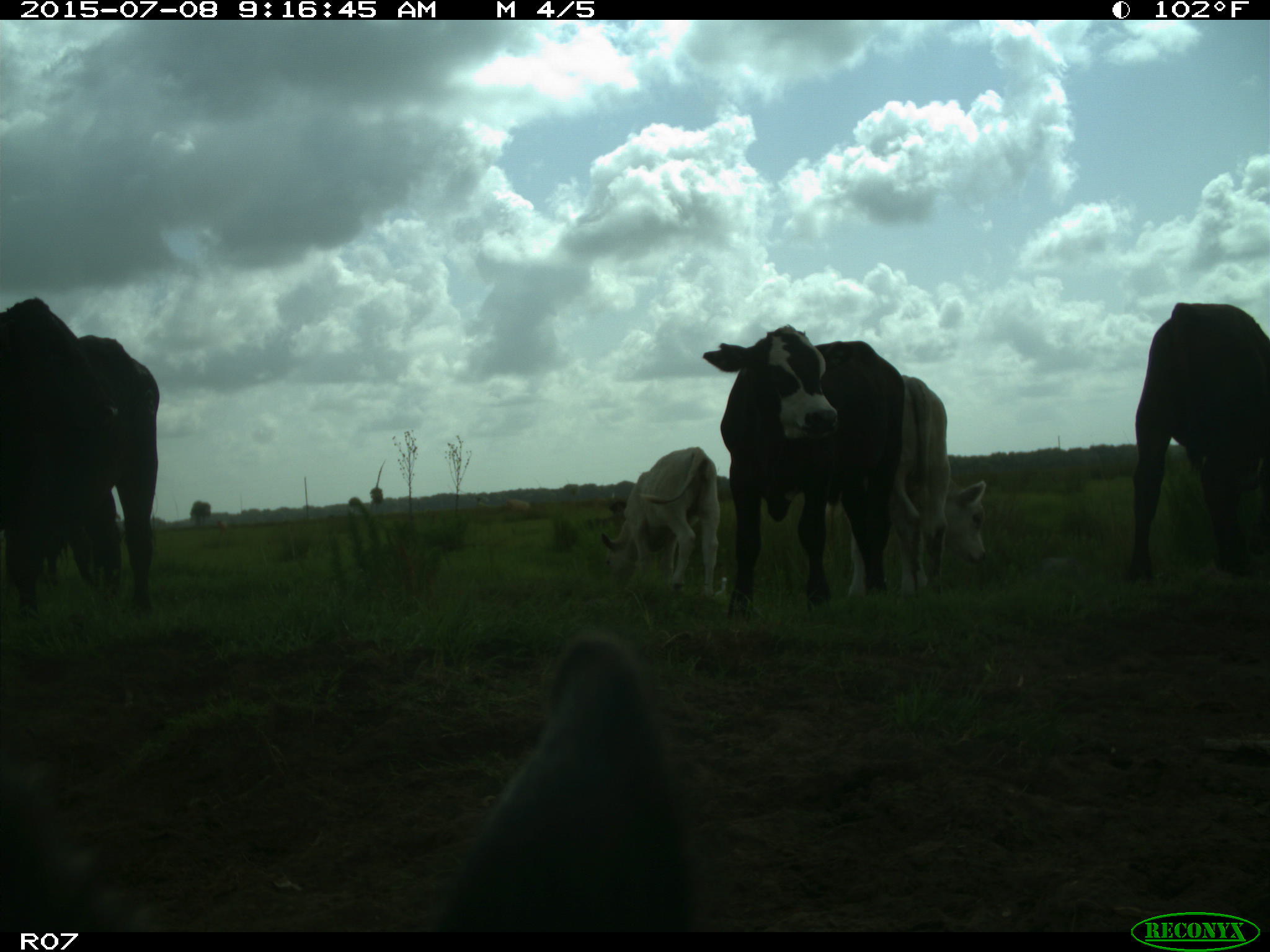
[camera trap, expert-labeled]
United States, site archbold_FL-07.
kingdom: Animalia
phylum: Chordata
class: Mammalia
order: Artiodactyla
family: Bovidae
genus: Bos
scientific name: Bos taurus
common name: domestic cow